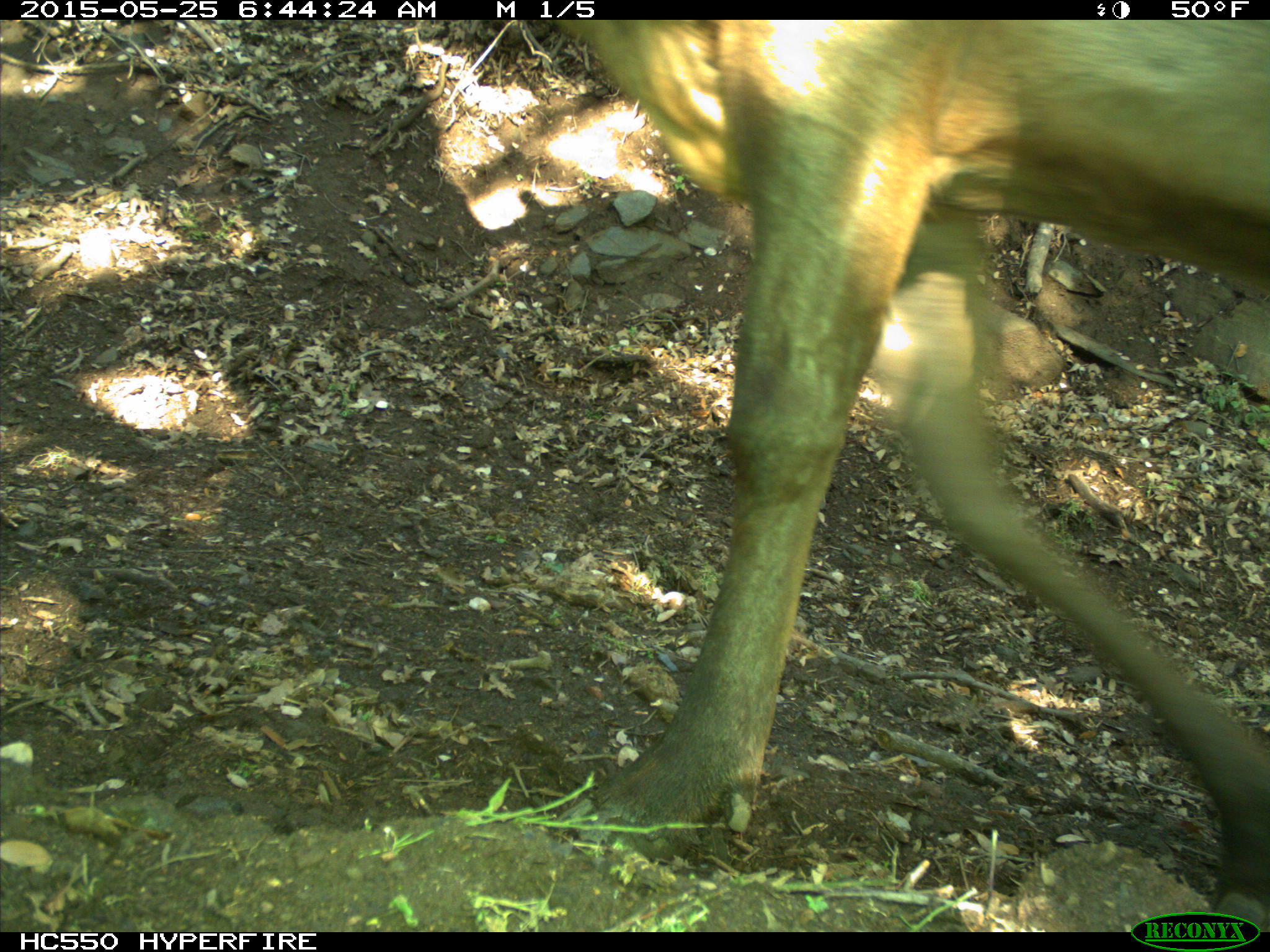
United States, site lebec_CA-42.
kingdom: Animalia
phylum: Chordata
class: Mammalia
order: Artiodactyla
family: Cervidae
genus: Cervus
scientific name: Cervus canadensis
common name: elk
Cervus canadensis (elk).